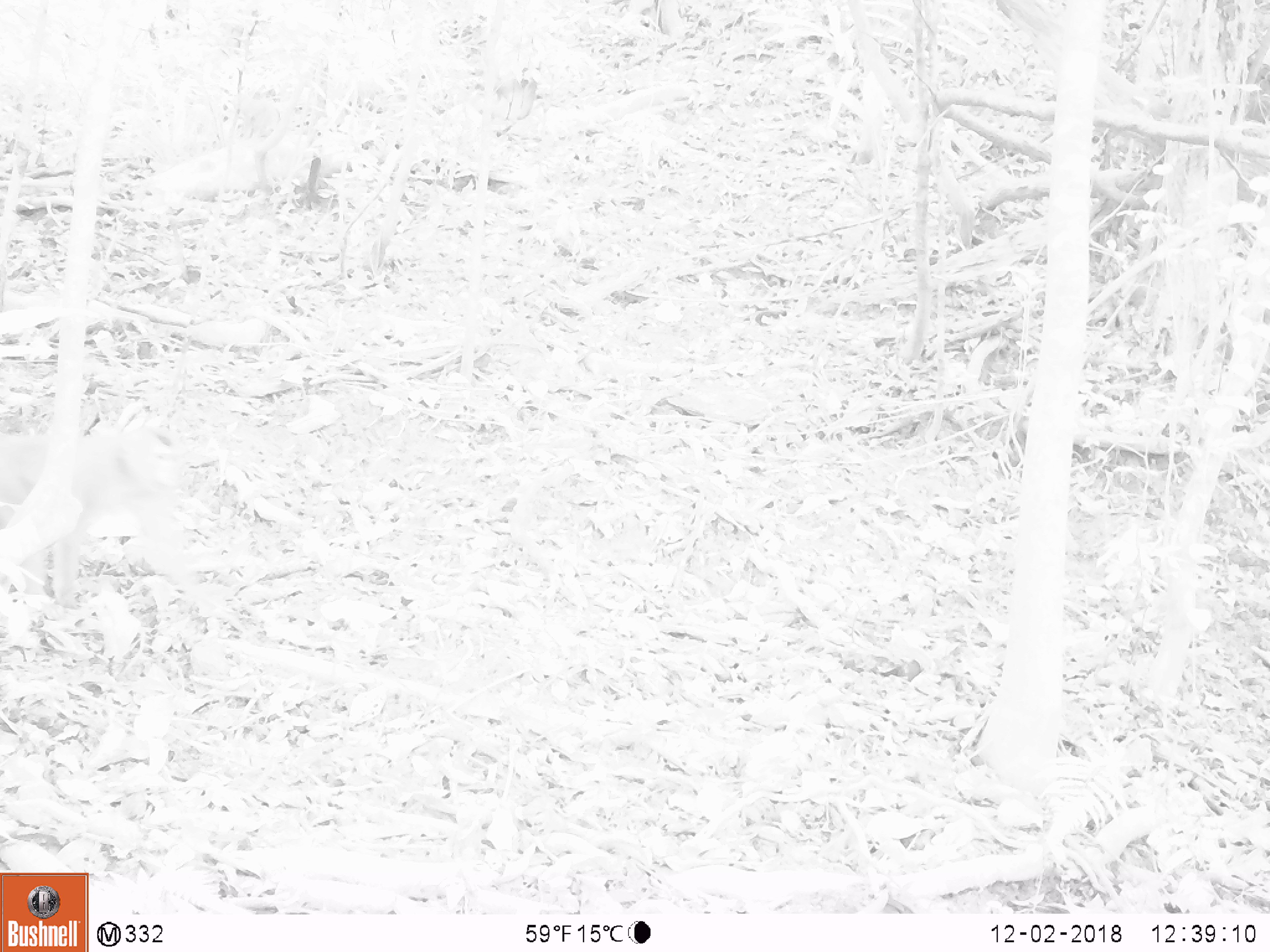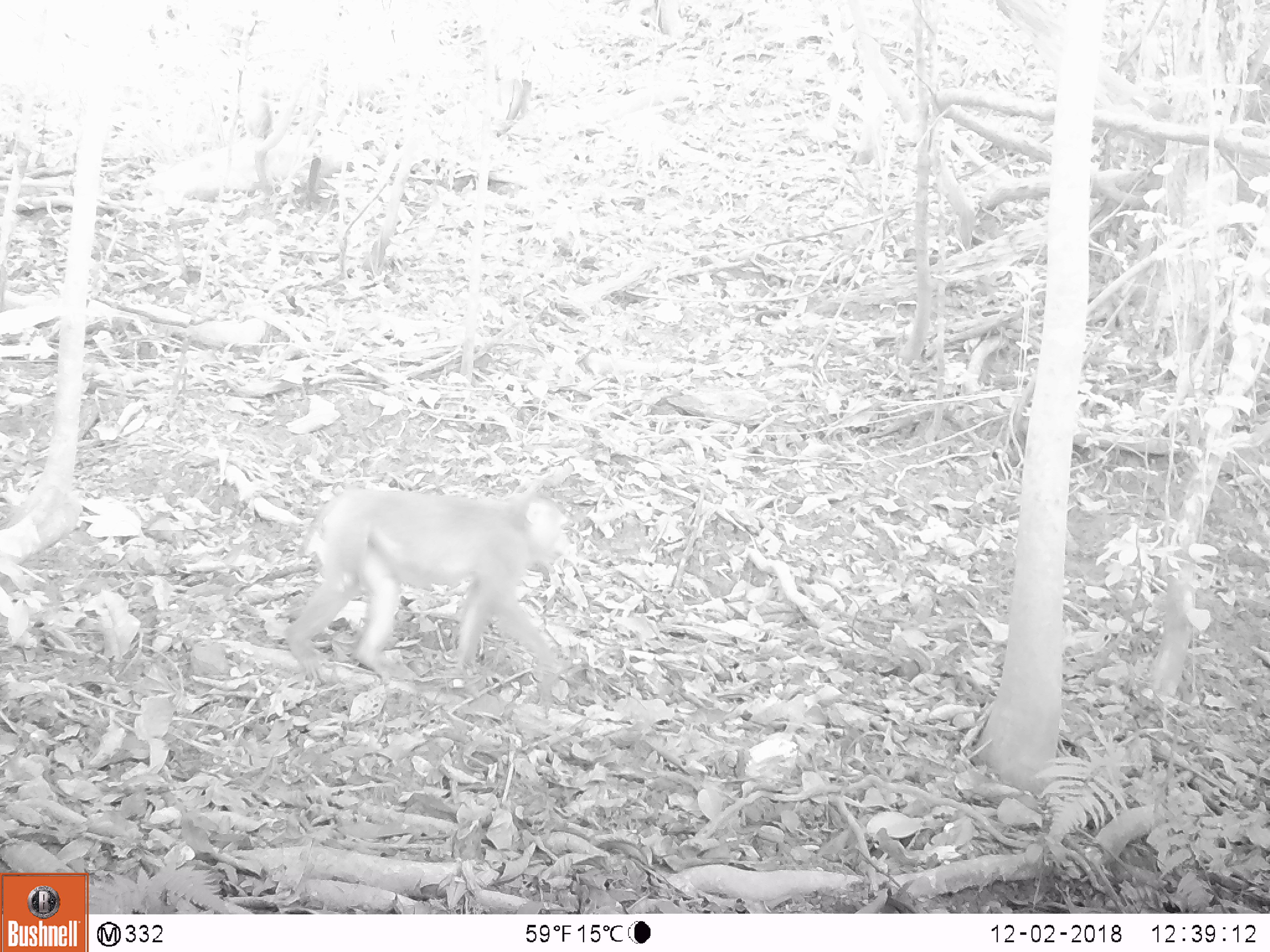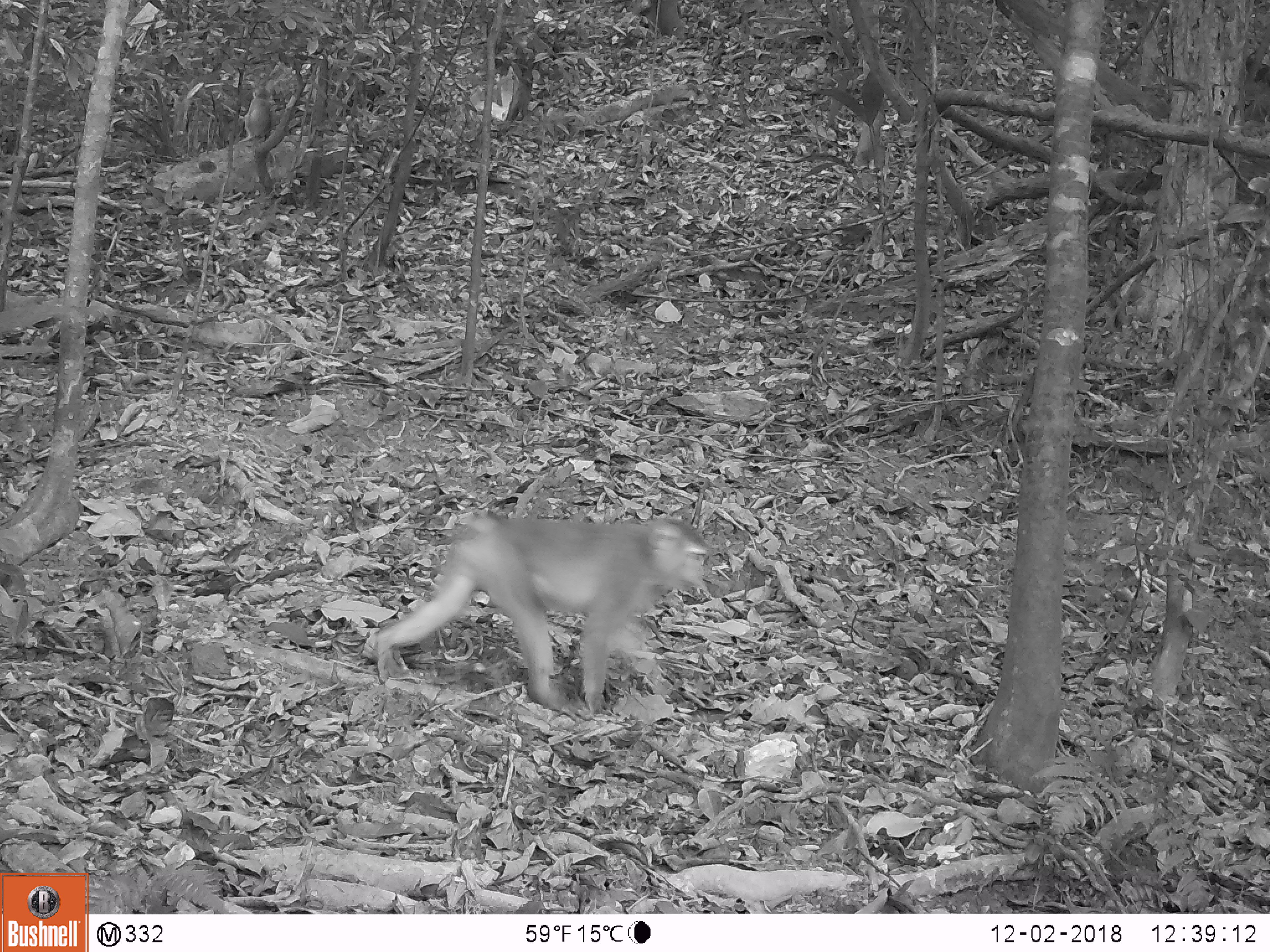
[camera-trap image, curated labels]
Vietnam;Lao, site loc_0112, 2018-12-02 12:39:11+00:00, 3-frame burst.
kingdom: Animalia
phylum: Chordata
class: Mammalia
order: Primates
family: Cercopithecidae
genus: Macaca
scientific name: Macaca nemestrina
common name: pig-tailed macaque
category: pig tailed macaque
Pig tailed macaque (pig-tailed macaque) (Macaca nemestrina). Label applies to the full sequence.